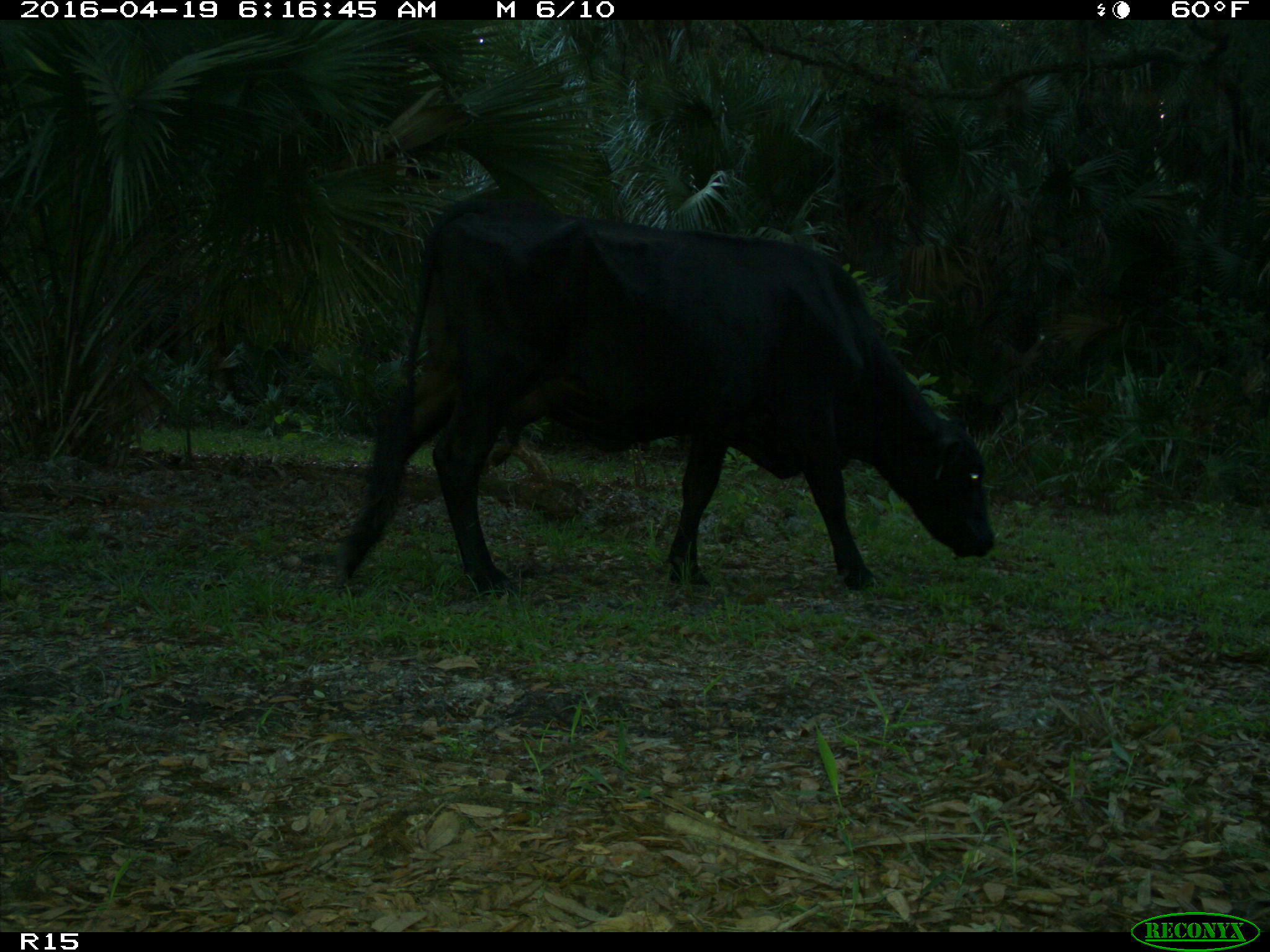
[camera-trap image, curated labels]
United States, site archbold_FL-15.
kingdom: Animalia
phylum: Chordata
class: Mammalia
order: Artiodactyla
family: Bovidae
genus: Bos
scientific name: Bos taurus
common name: domestic cow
Bos taurus (domestic cow).